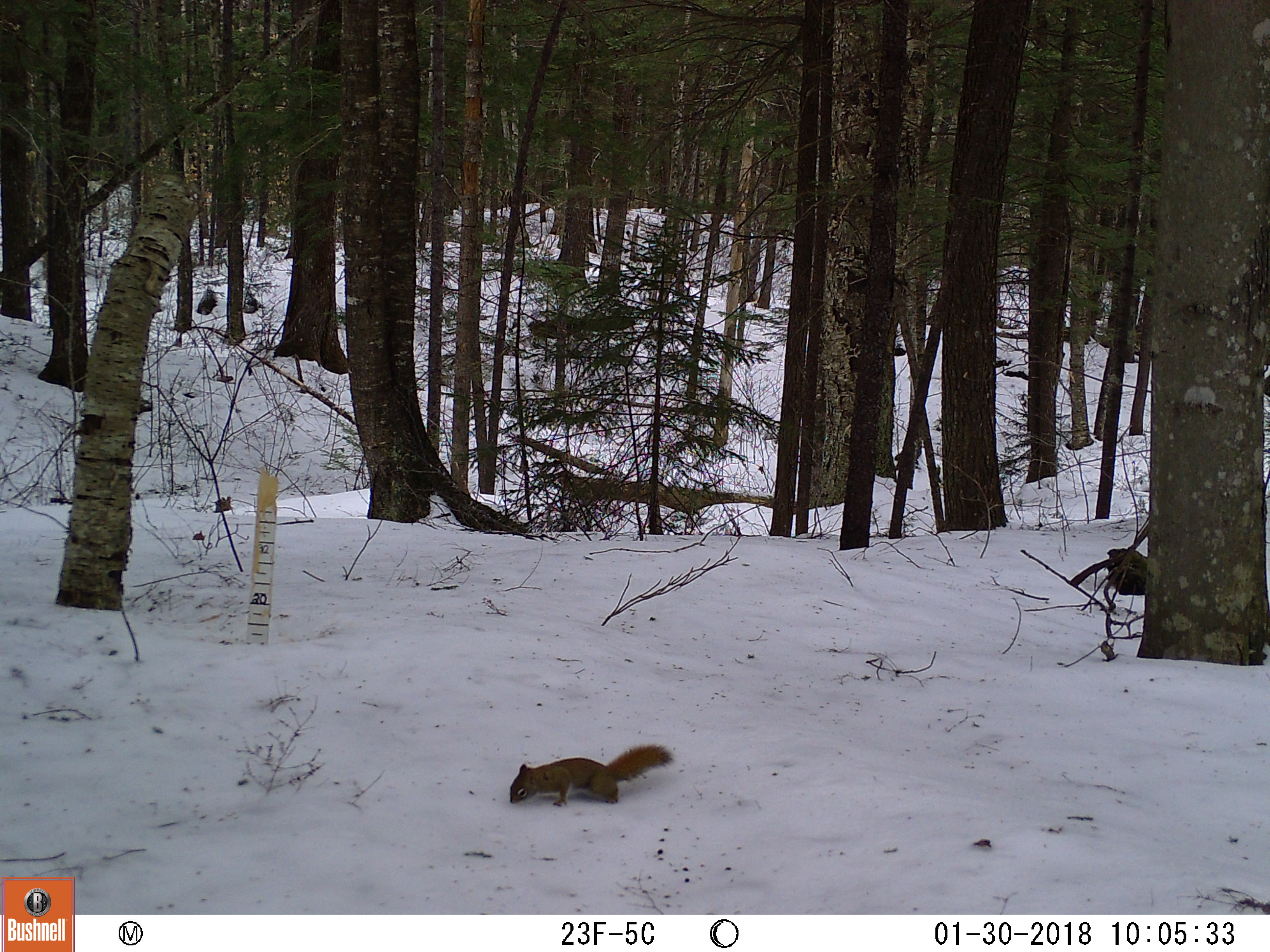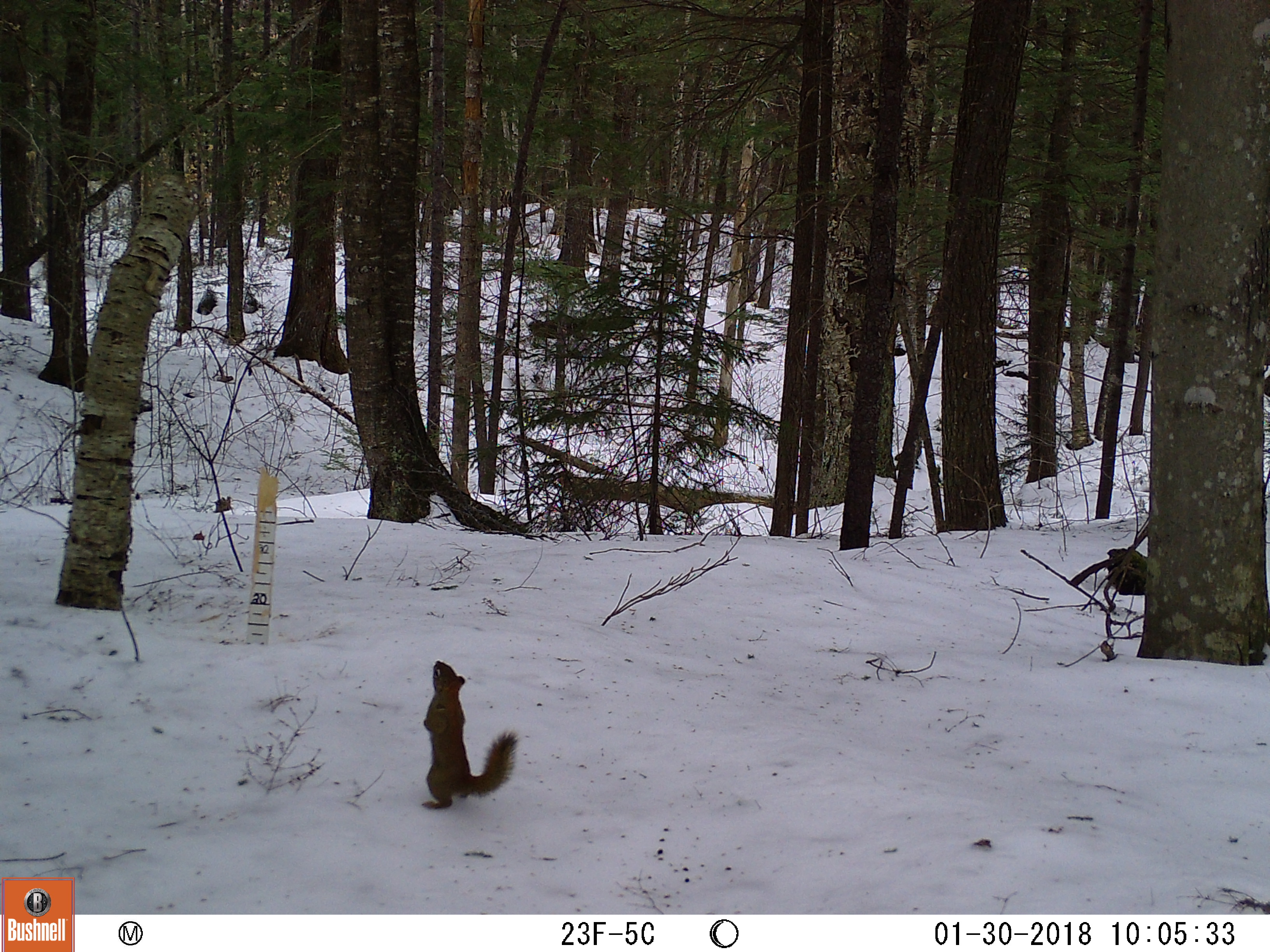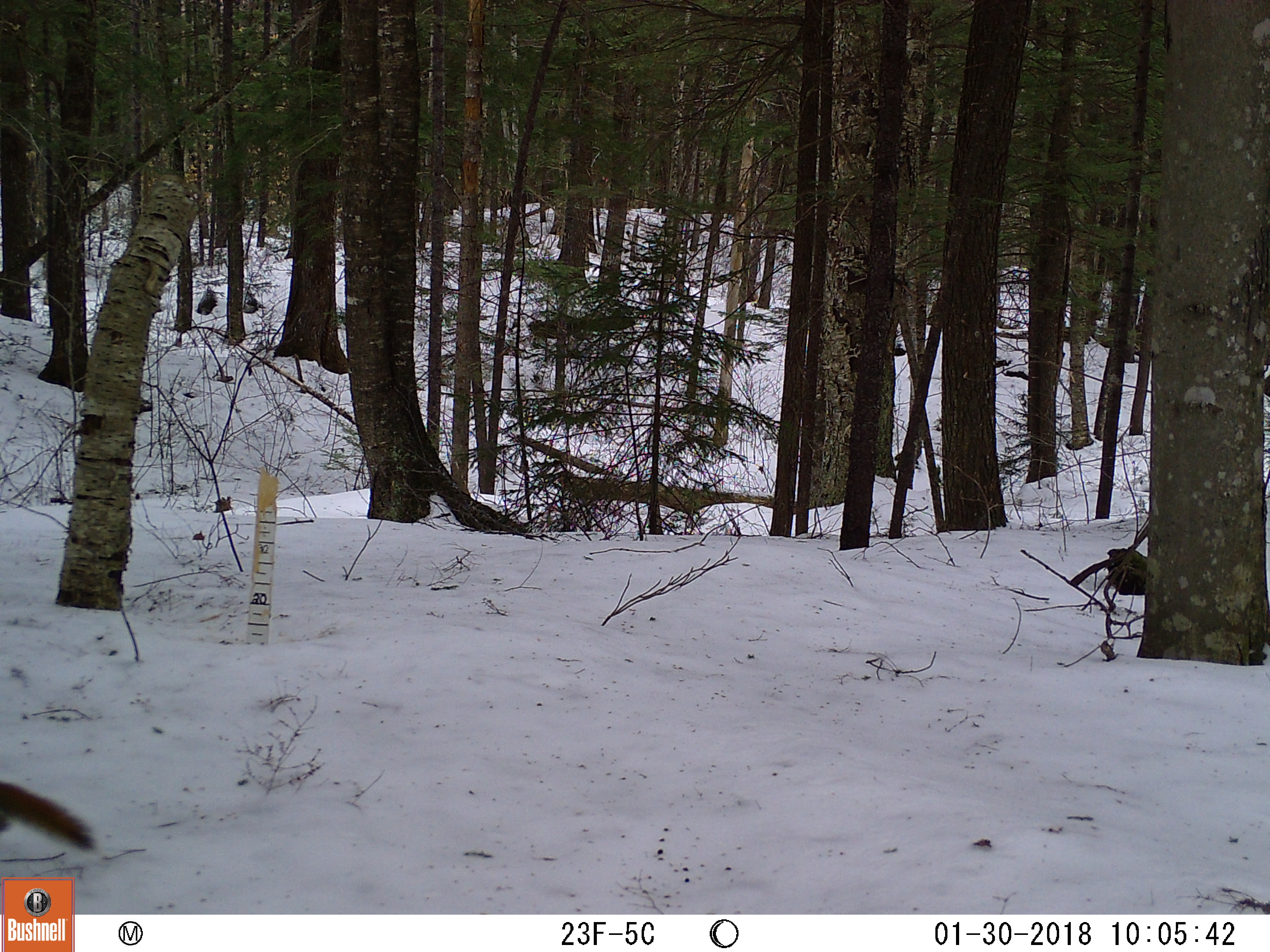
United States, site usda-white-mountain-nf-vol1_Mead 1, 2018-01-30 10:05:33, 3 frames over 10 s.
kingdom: Animalia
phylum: Chordata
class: Mammalia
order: Rodentia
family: Sciuridae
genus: Tamiasciurus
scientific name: Tamiasciurus hudsonicus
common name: red squirrel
Red squirrel (Tamiasciurus hudsonicus).